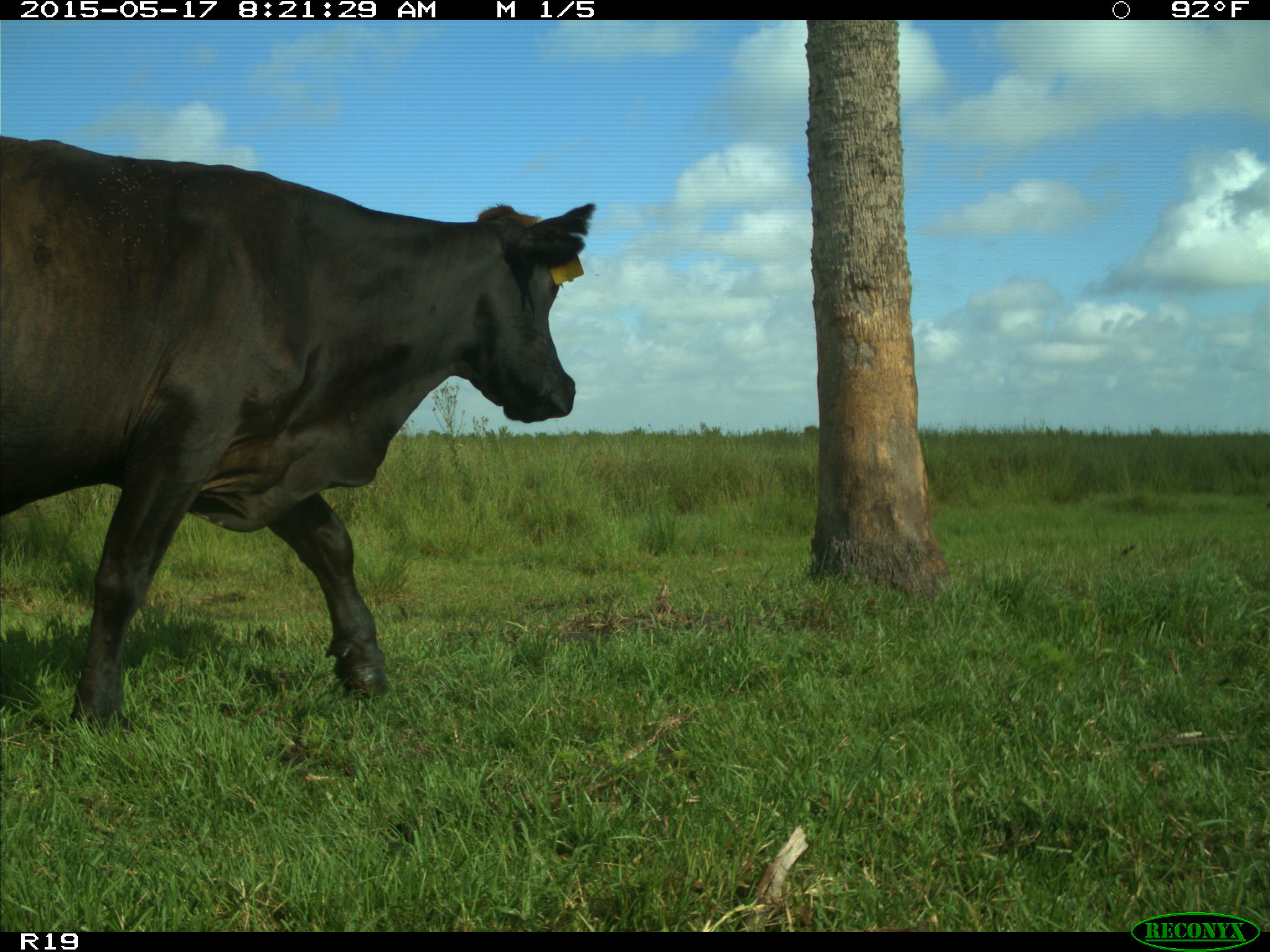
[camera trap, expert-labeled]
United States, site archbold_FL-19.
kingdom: Animalia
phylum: Chordata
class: Mammalia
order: Artiodactyla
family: Bovidae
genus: Bos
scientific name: Bos taurus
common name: domestic cow